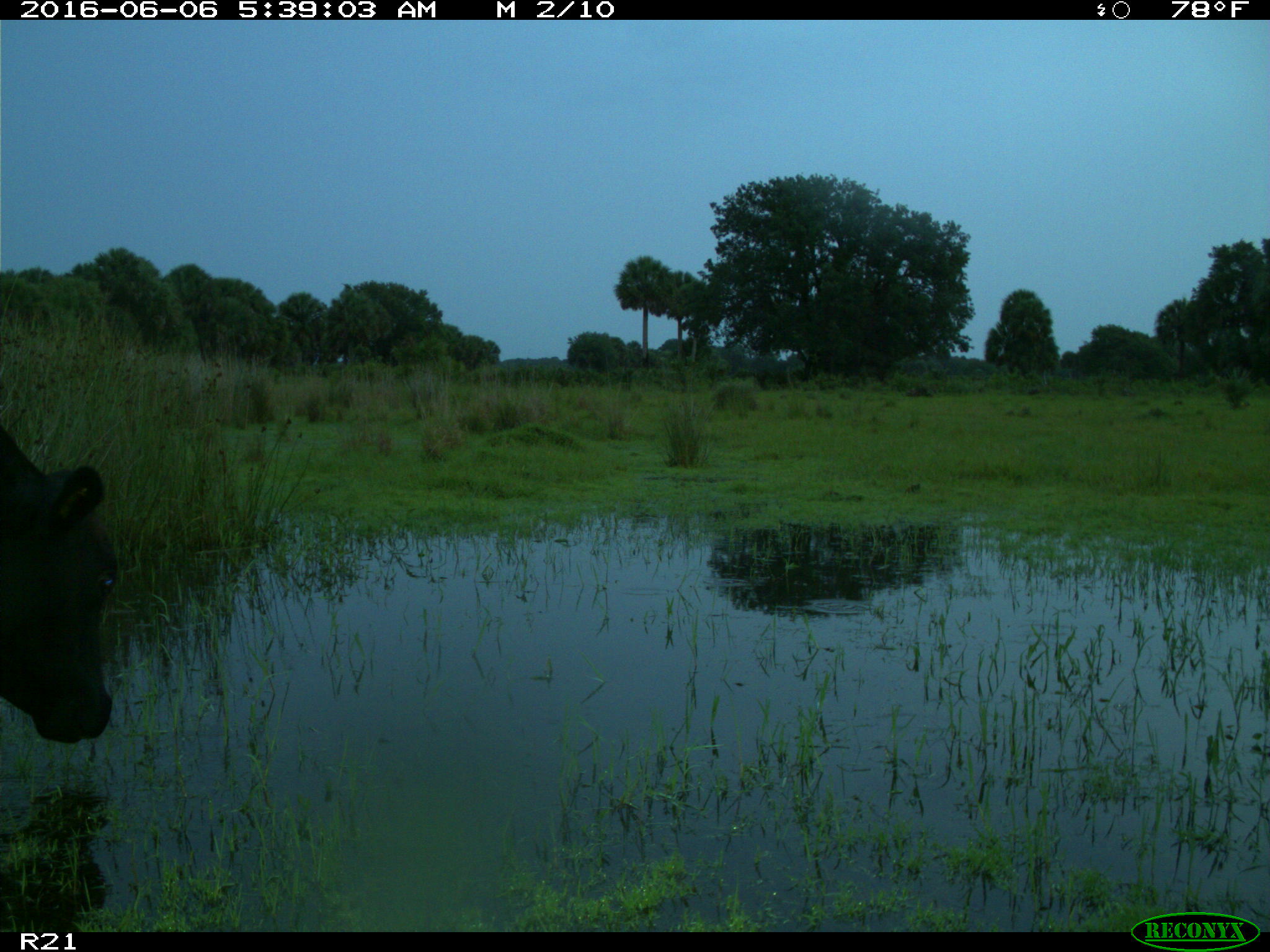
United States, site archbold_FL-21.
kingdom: Animalia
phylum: Chordata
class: Mammalia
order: Artiodactyla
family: Bovidae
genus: Bos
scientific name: Bos taurus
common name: domestic cow